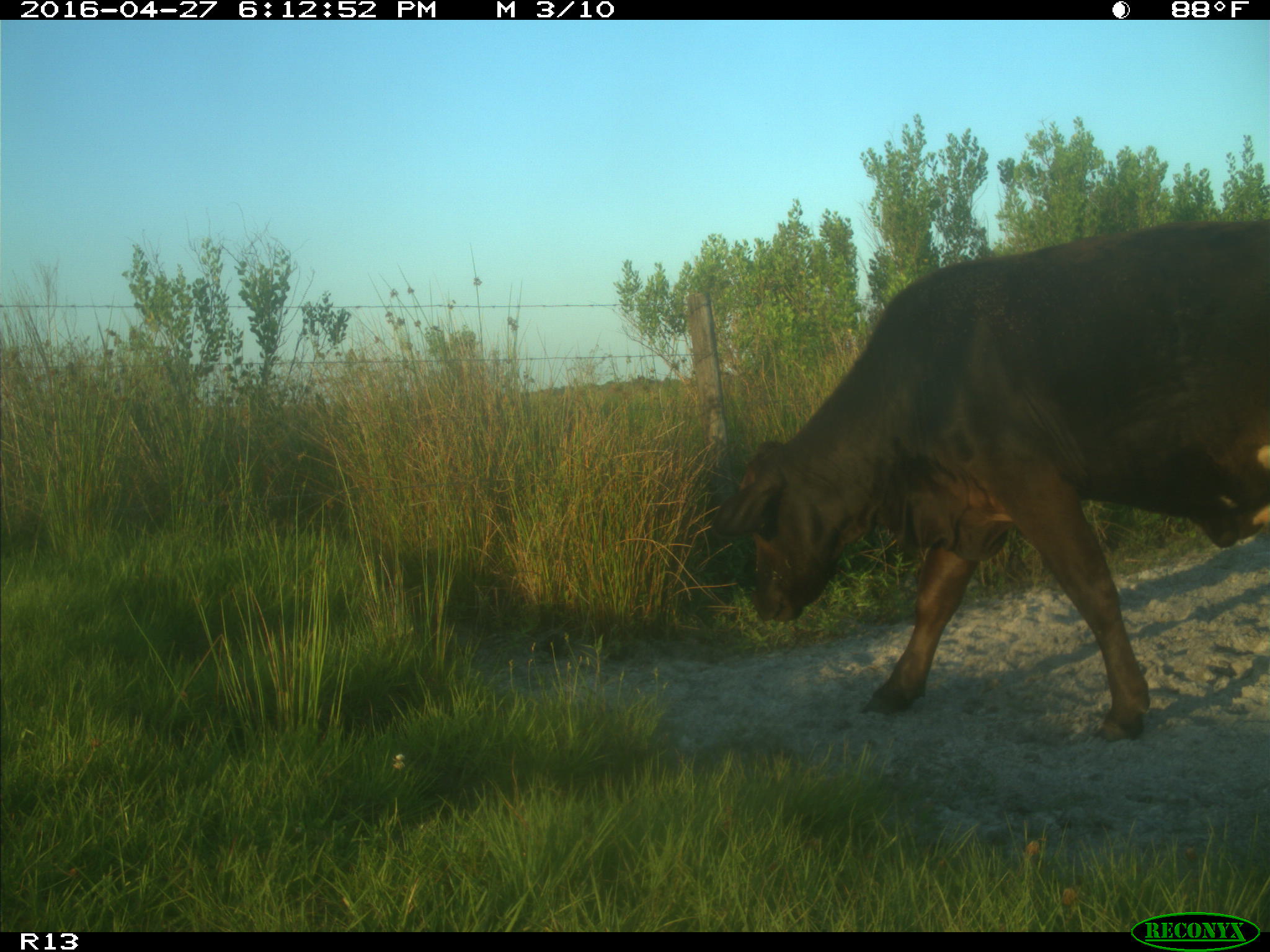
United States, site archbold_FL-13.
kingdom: Animalia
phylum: Chordata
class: Mammalia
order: Artiodactyla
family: Bovidae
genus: Bos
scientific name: Bos taurus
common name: domestic cow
Bos taurus (domestic cow).